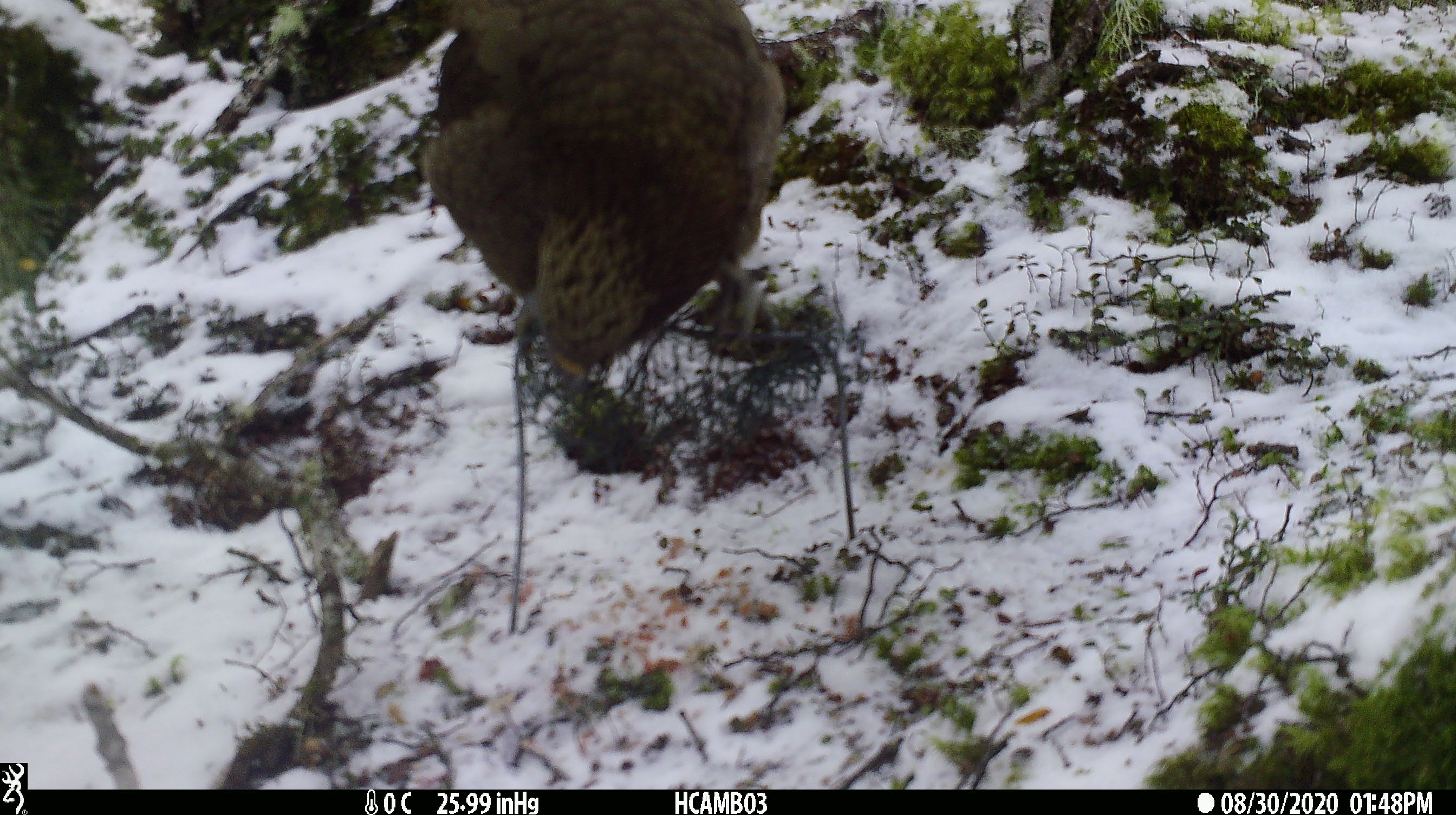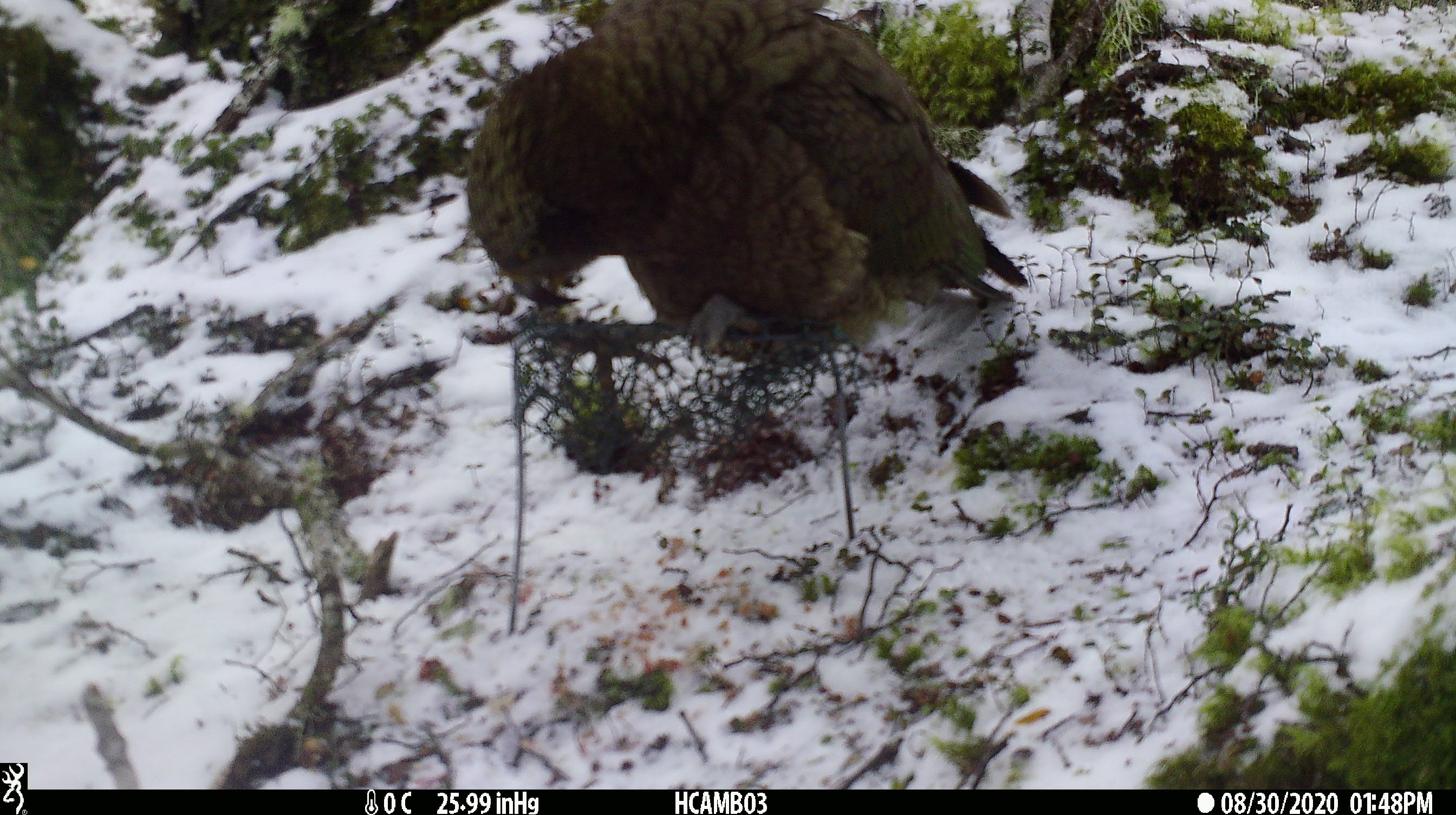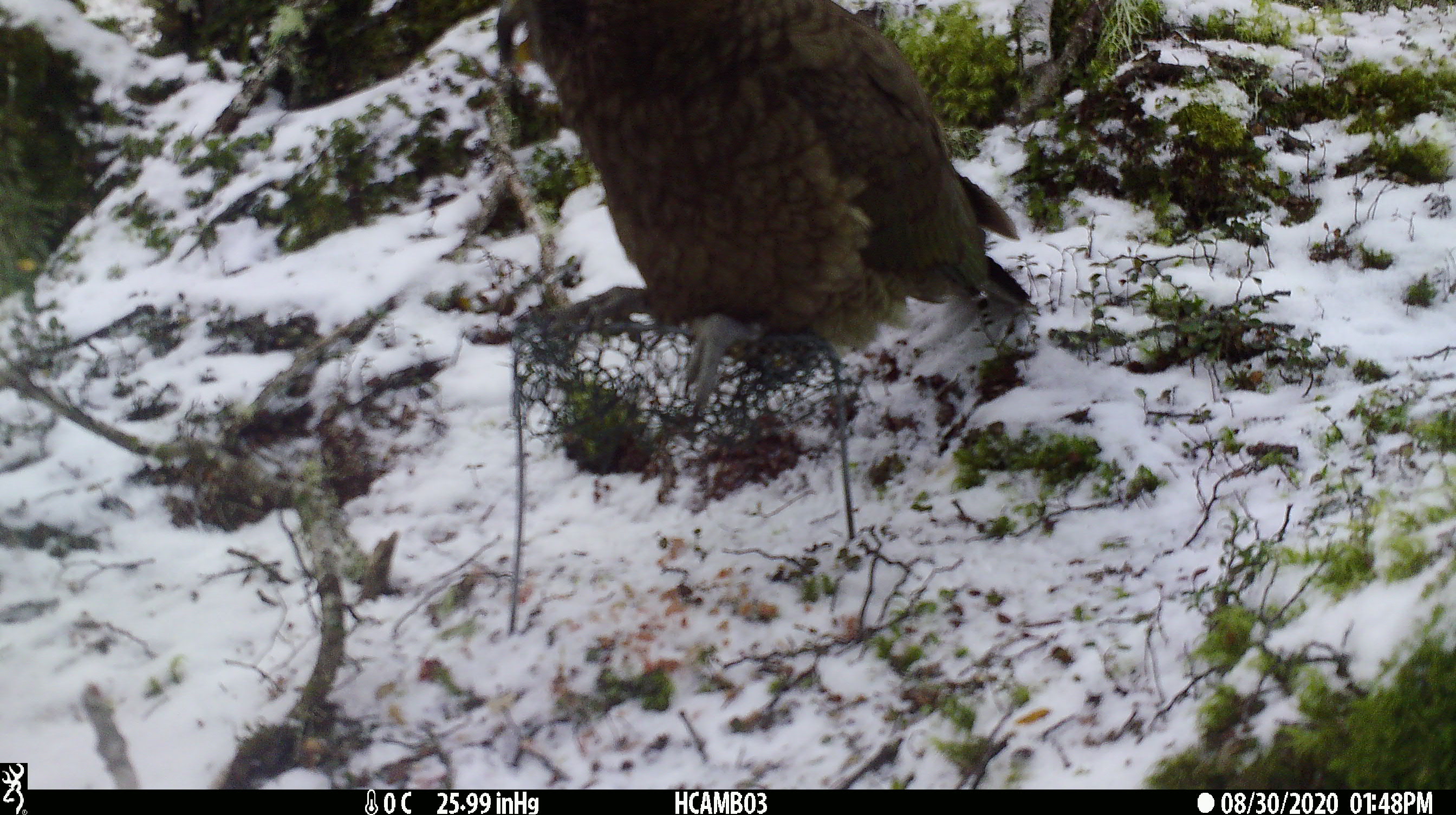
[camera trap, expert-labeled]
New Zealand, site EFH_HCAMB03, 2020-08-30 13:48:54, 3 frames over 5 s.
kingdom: Animalia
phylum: Chordata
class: Aves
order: Psittaciformes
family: Strigopidae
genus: Nestor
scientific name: Nestor notabilis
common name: kea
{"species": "kea (Nestor notabilis)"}